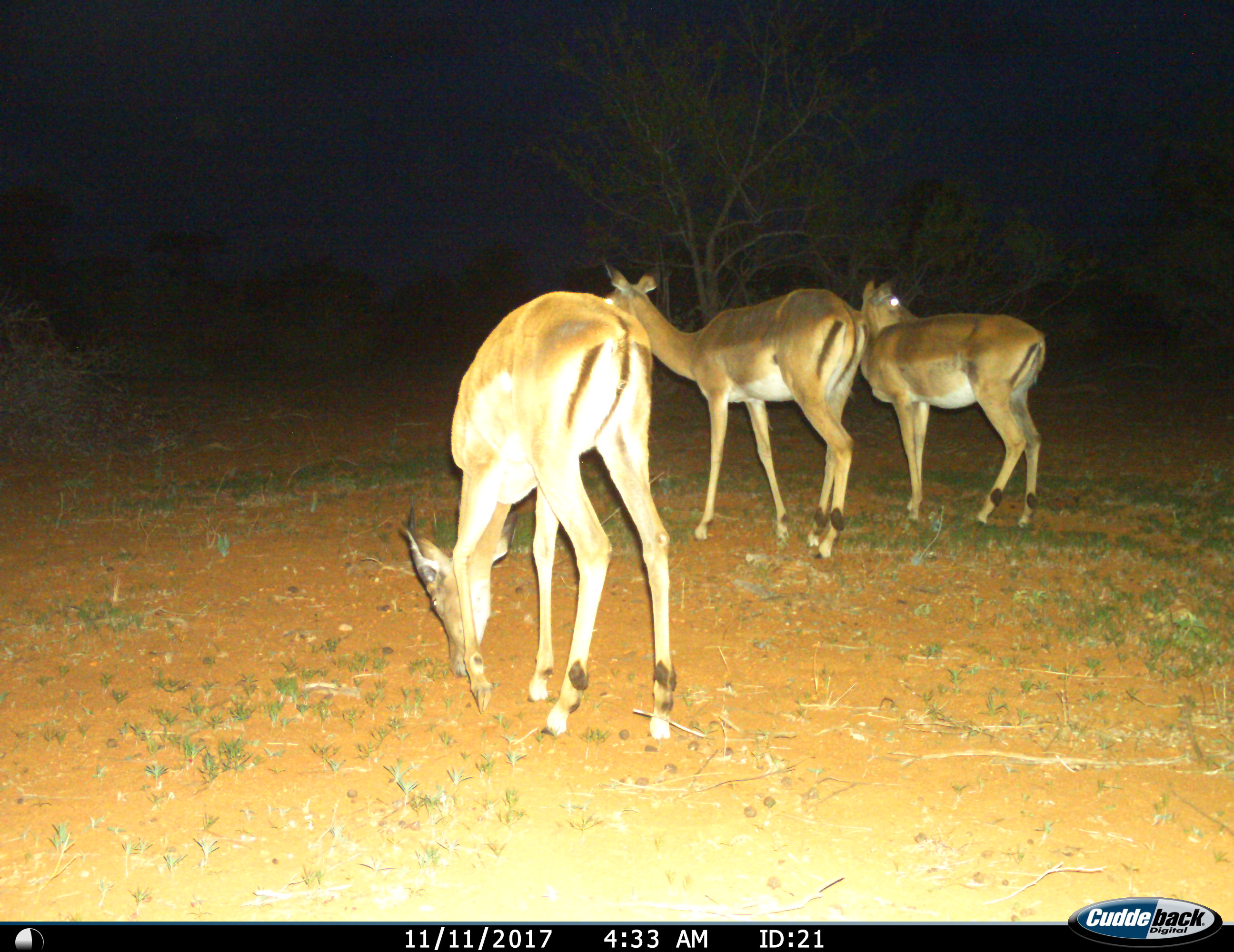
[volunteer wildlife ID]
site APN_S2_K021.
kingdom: Animalia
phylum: Chordata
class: Mammalia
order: Artiodactyla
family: Bovidae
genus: Aepyceros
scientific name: Aepyceros melampus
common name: impala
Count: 3.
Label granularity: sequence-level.